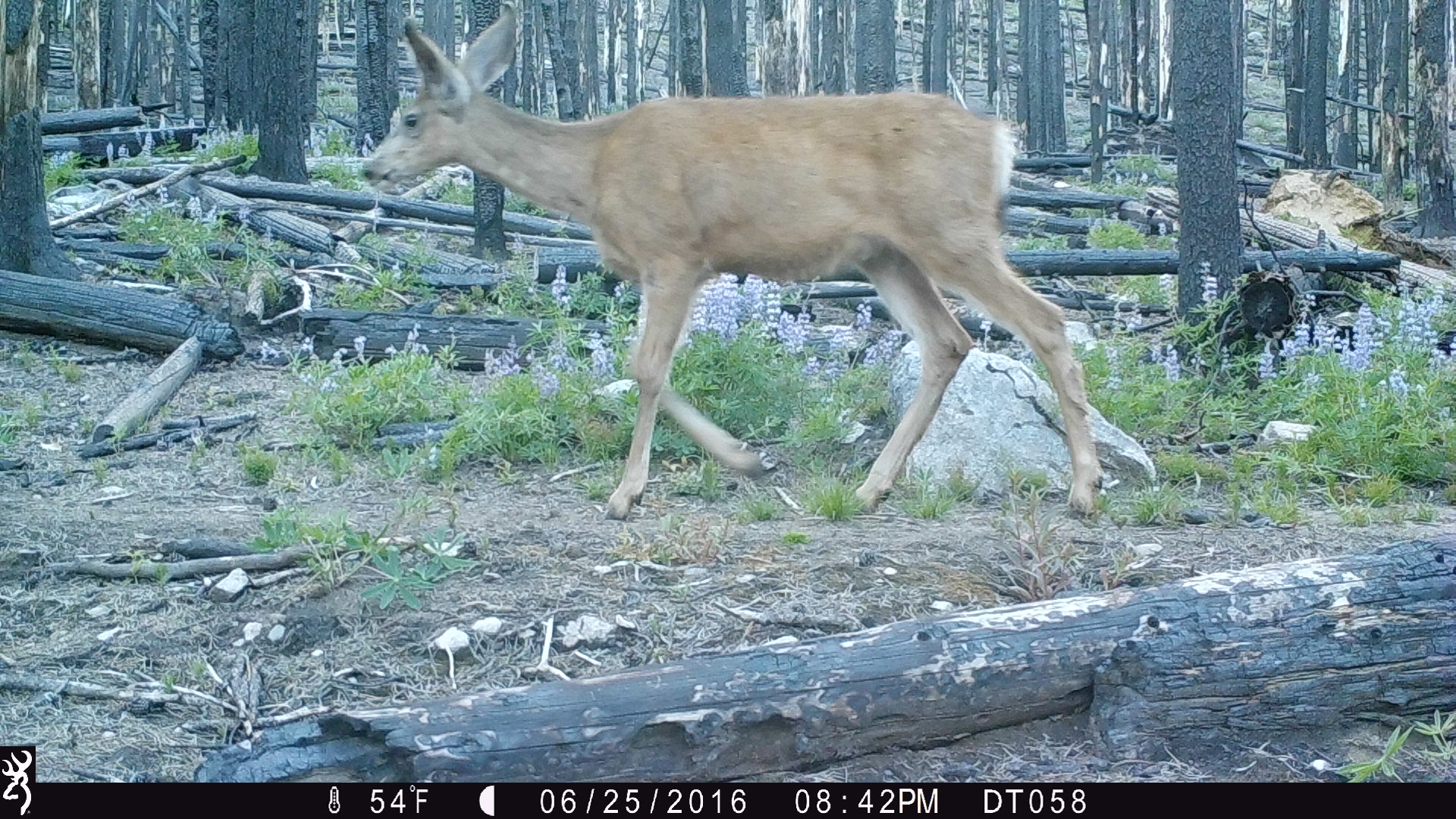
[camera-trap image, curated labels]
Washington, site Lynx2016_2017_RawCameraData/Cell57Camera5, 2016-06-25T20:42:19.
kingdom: Animalia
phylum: Chordata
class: Mammalia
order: Artiodactyla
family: Cervidae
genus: Odocoileus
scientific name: Odocoileus hemionus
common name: mule deer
Odocoileus hemionus (mule deer). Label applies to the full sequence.